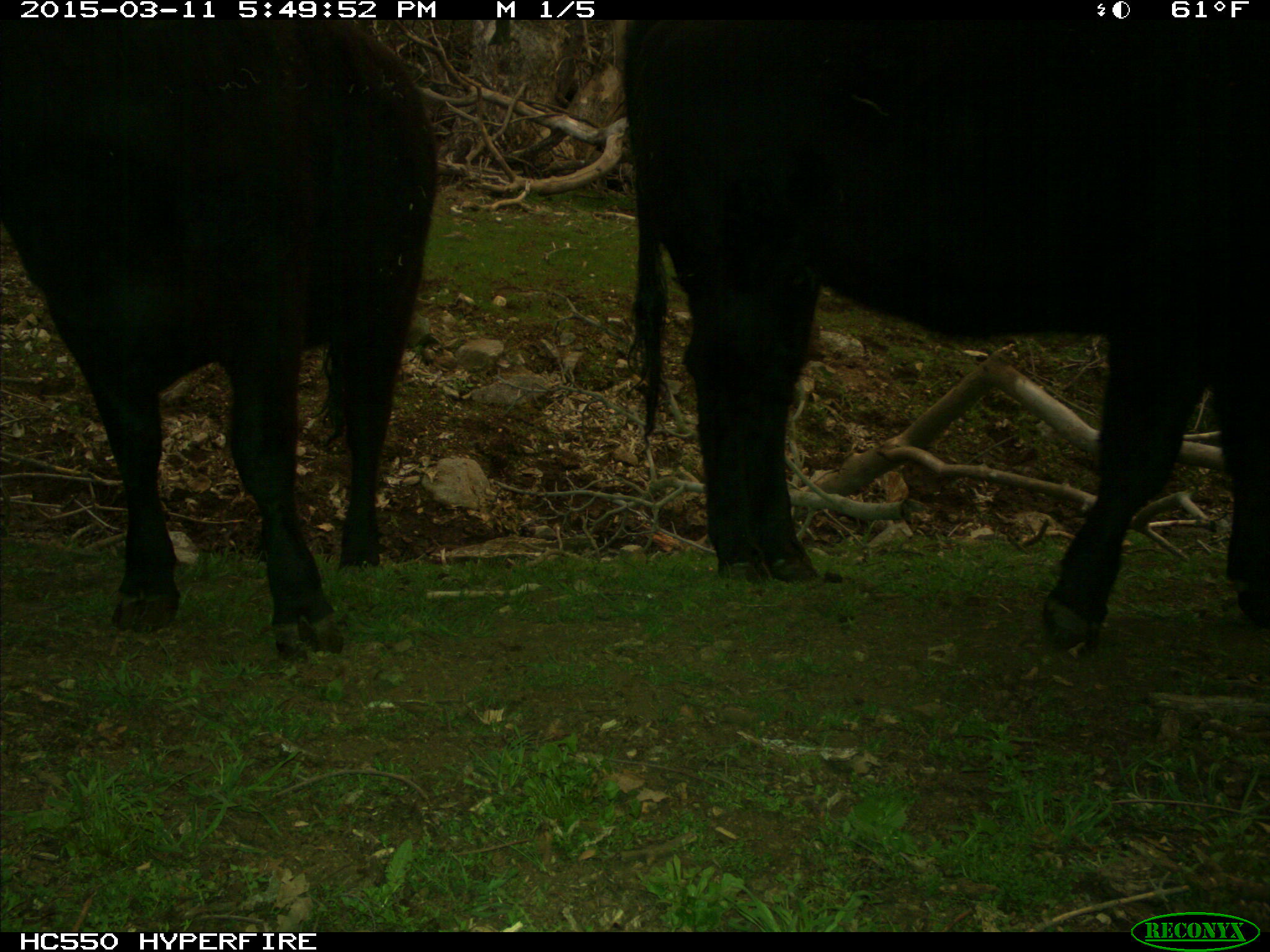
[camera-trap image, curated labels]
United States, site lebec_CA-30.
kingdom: Animalia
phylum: Chordata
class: Mammalia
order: Artiodactyla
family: Bovidae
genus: Bos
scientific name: Bos taurus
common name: domestic cow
Bos taurus (domestic cow).